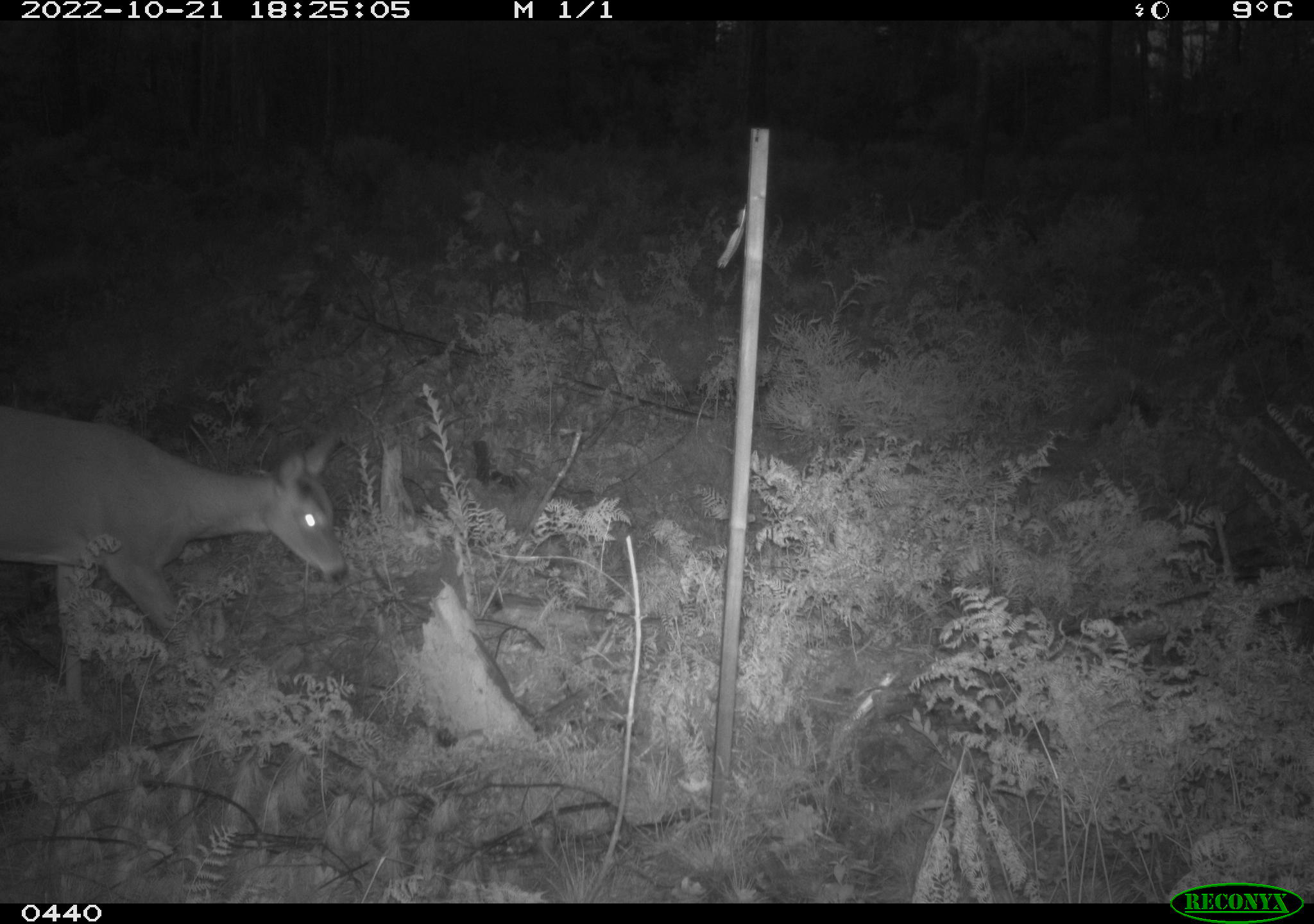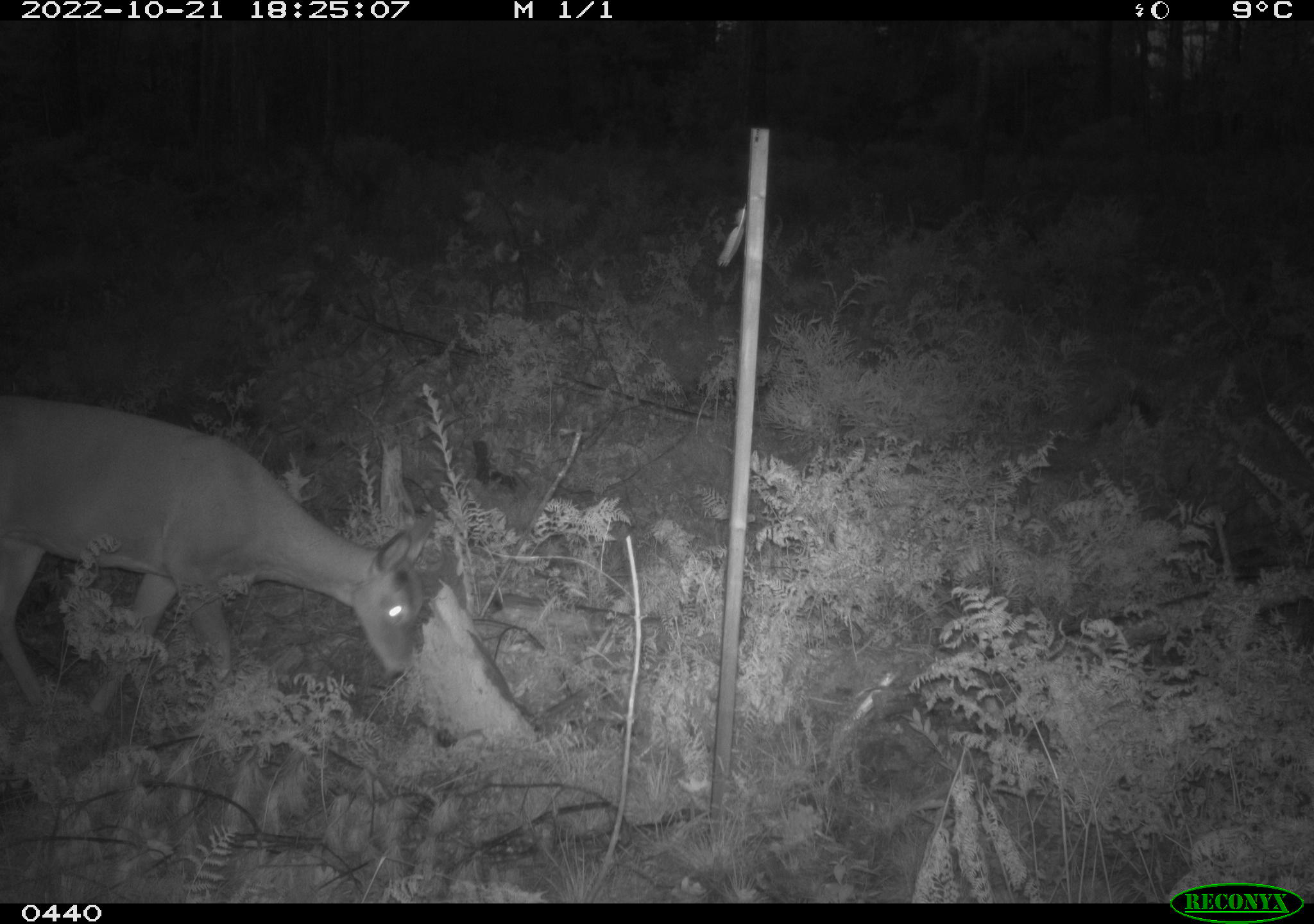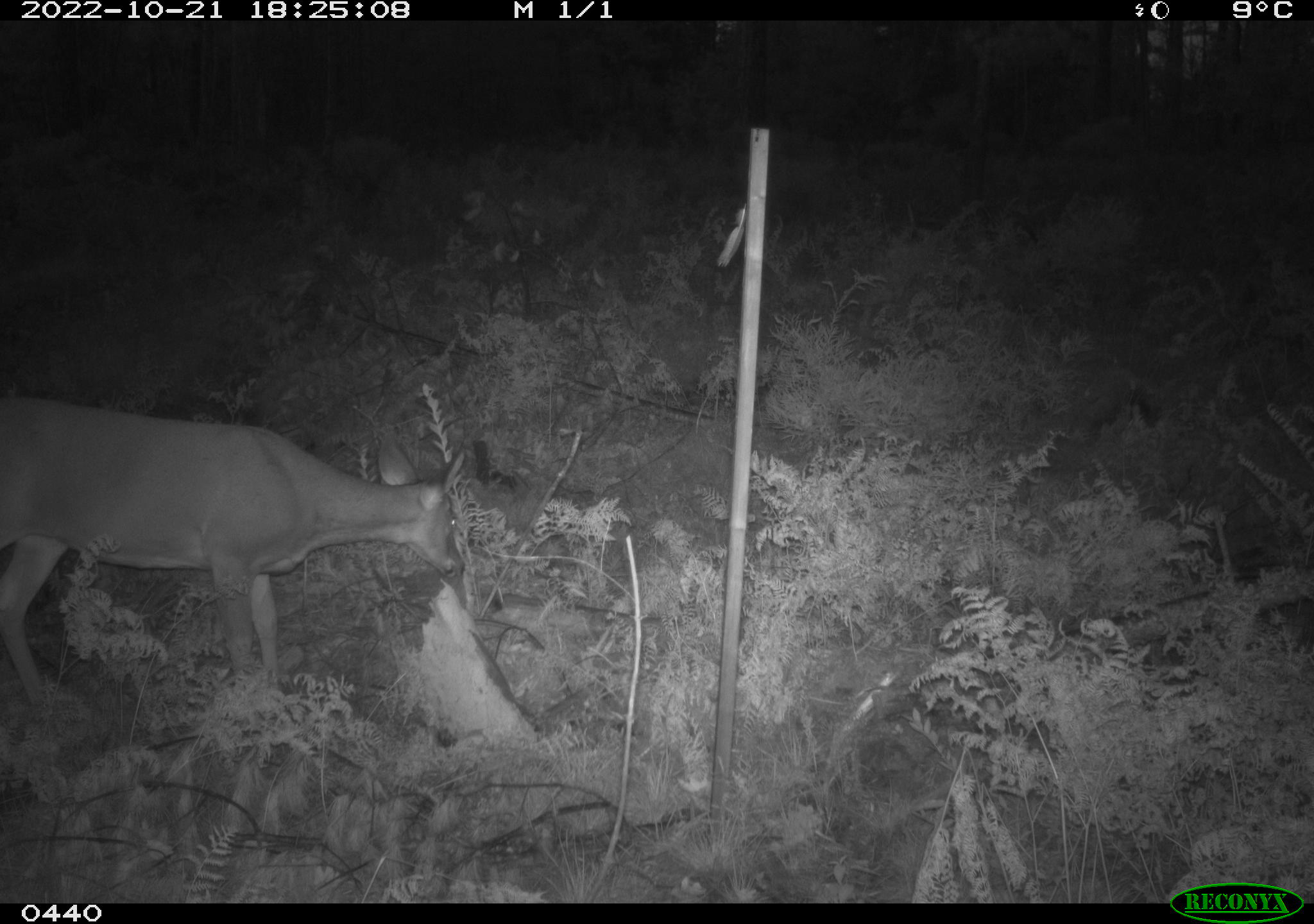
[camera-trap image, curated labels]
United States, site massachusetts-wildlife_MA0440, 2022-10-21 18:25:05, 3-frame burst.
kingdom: Animalia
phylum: Chordata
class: Mammalia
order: Artiodactyla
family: Cervidae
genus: Odocoileus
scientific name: Odocoileus virginianus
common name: white-tailed deer